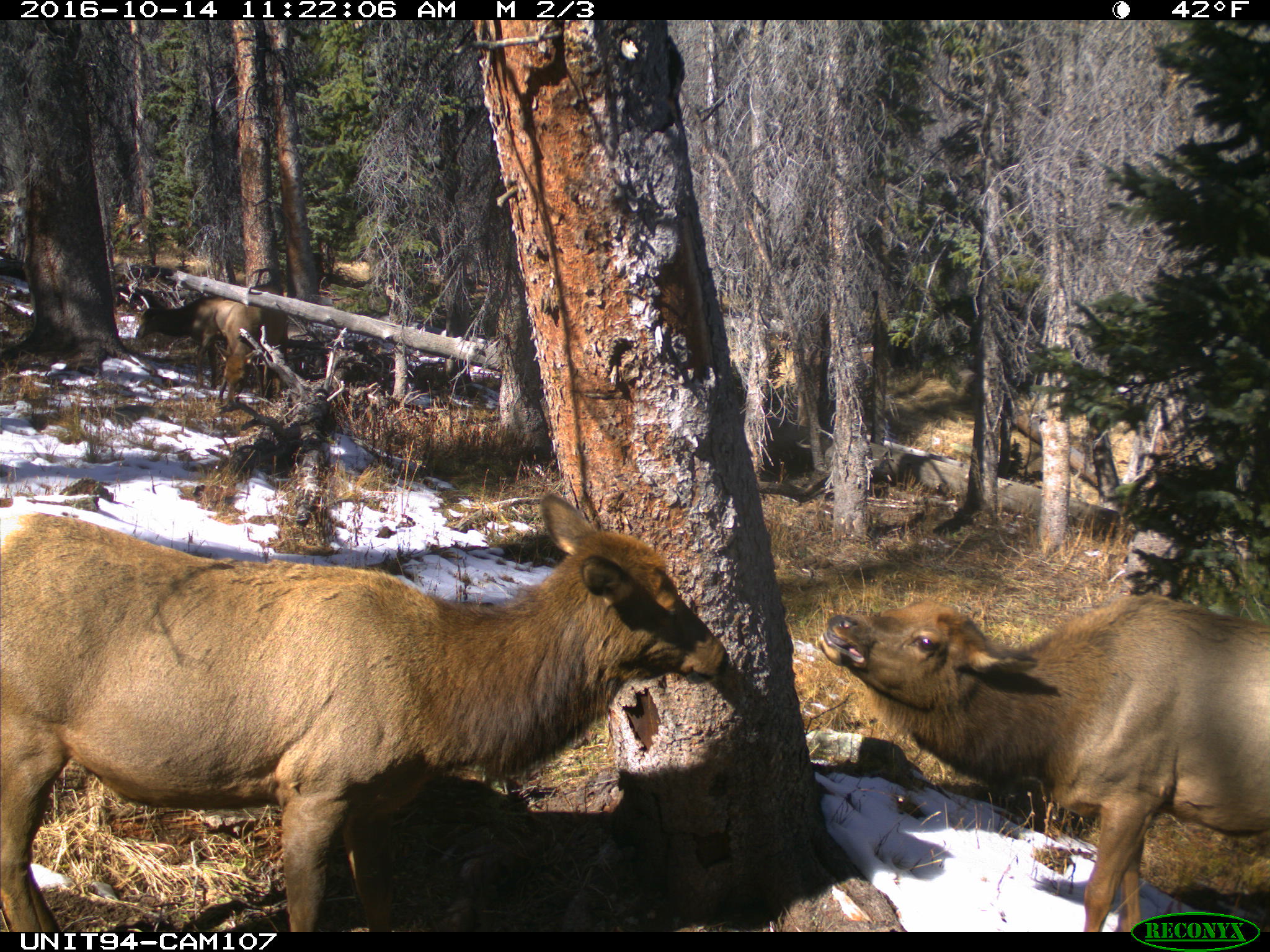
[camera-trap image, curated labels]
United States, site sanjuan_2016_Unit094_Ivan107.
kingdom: Animalia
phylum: Chordata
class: Mammalia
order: Artiodactyla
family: Cervidae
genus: Cervus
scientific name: Cervus elaphus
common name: red deer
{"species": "Cervus elaphus (red deer)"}